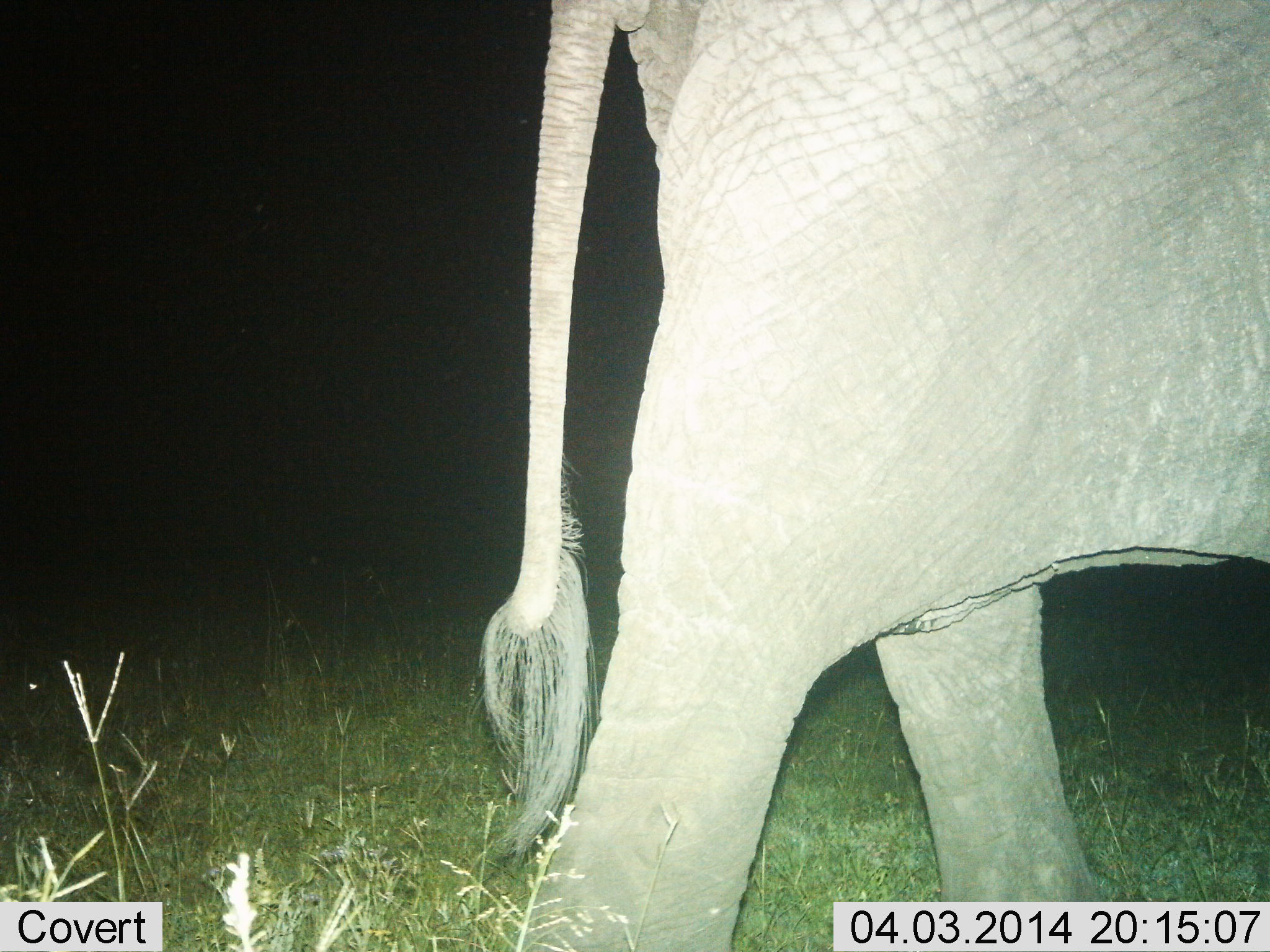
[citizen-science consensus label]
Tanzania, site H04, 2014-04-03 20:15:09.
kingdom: Animalia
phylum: Chordata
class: Mammalia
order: Proboscidea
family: Elephantidae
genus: Loxodonta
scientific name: Loxodonta africana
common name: african bush elephant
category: elephant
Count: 1.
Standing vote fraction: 20%.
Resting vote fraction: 0%.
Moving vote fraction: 80%.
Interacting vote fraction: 0%.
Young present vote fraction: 0%.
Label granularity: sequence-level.